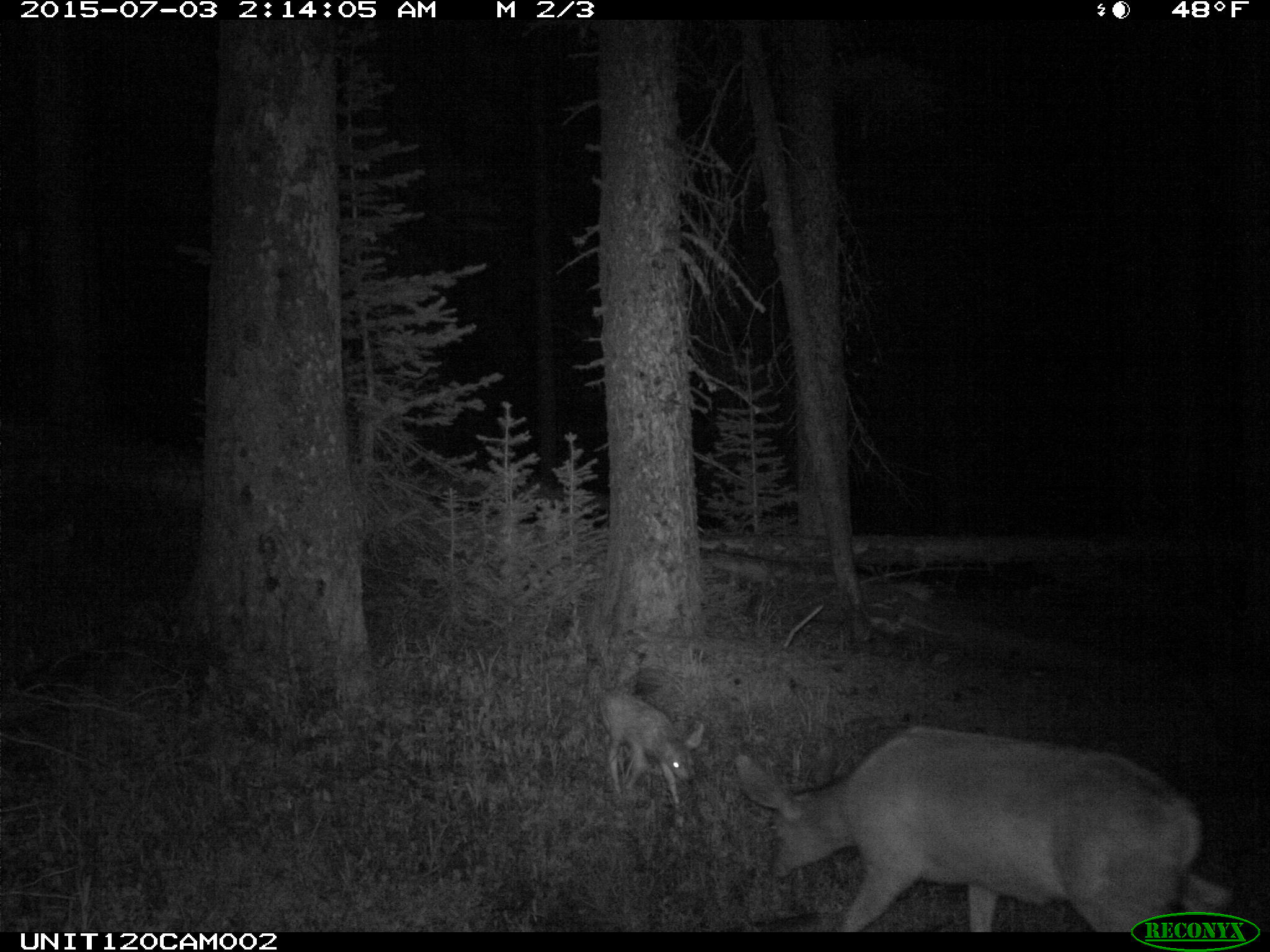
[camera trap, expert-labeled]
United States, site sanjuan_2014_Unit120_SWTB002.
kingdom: Animalia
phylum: Chordata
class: Mammalia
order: Artiodactyla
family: Cervidae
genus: Odocoileus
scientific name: Odocoileus hemionus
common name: mule deer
Odocoileus hemionus (mule deer).